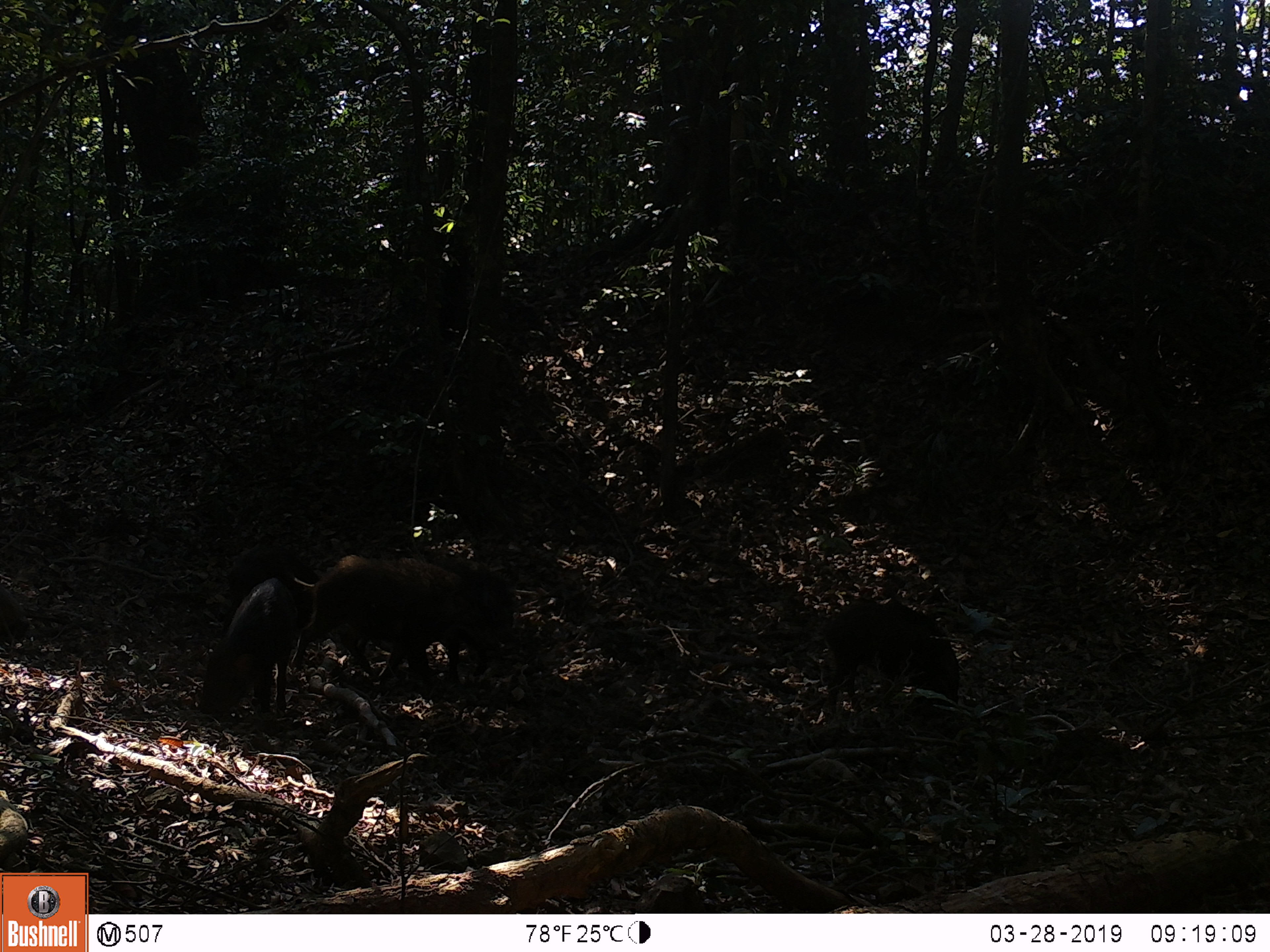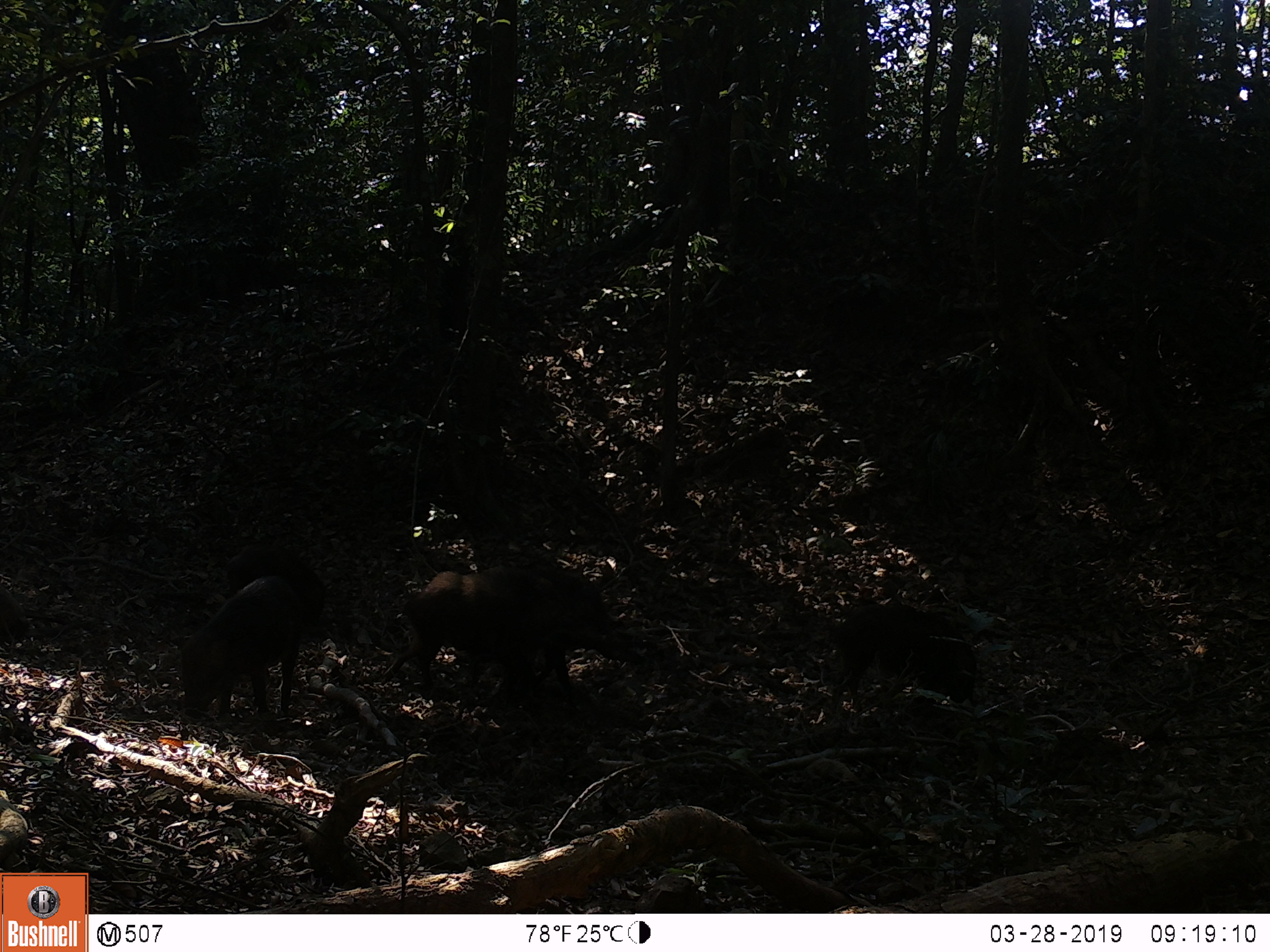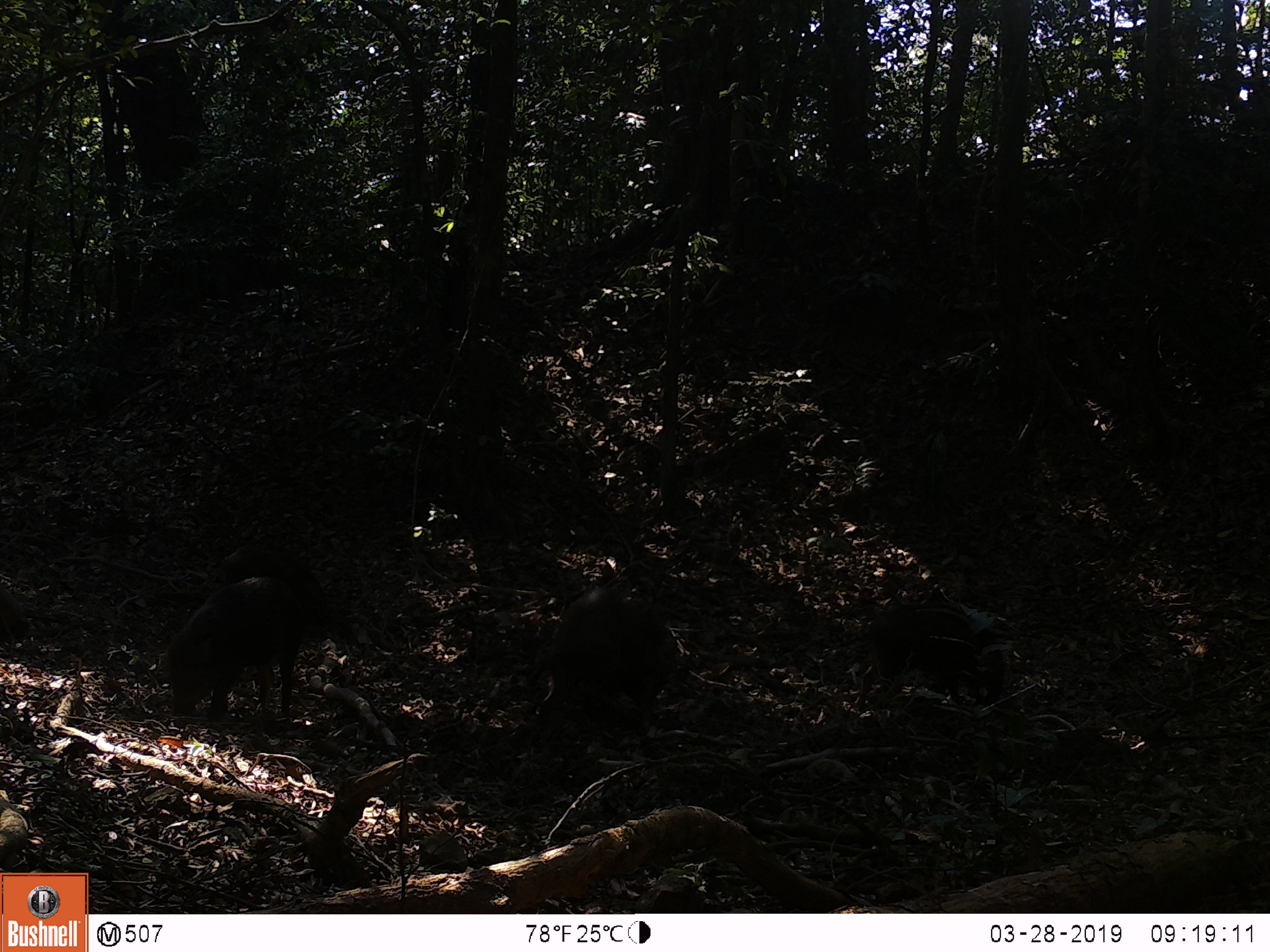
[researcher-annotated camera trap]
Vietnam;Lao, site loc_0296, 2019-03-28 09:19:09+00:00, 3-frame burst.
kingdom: Animalia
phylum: Chordata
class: Mammalia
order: Artiodactyla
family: Suidae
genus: Sus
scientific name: Sus scrofa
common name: eurasian wild pig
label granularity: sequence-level